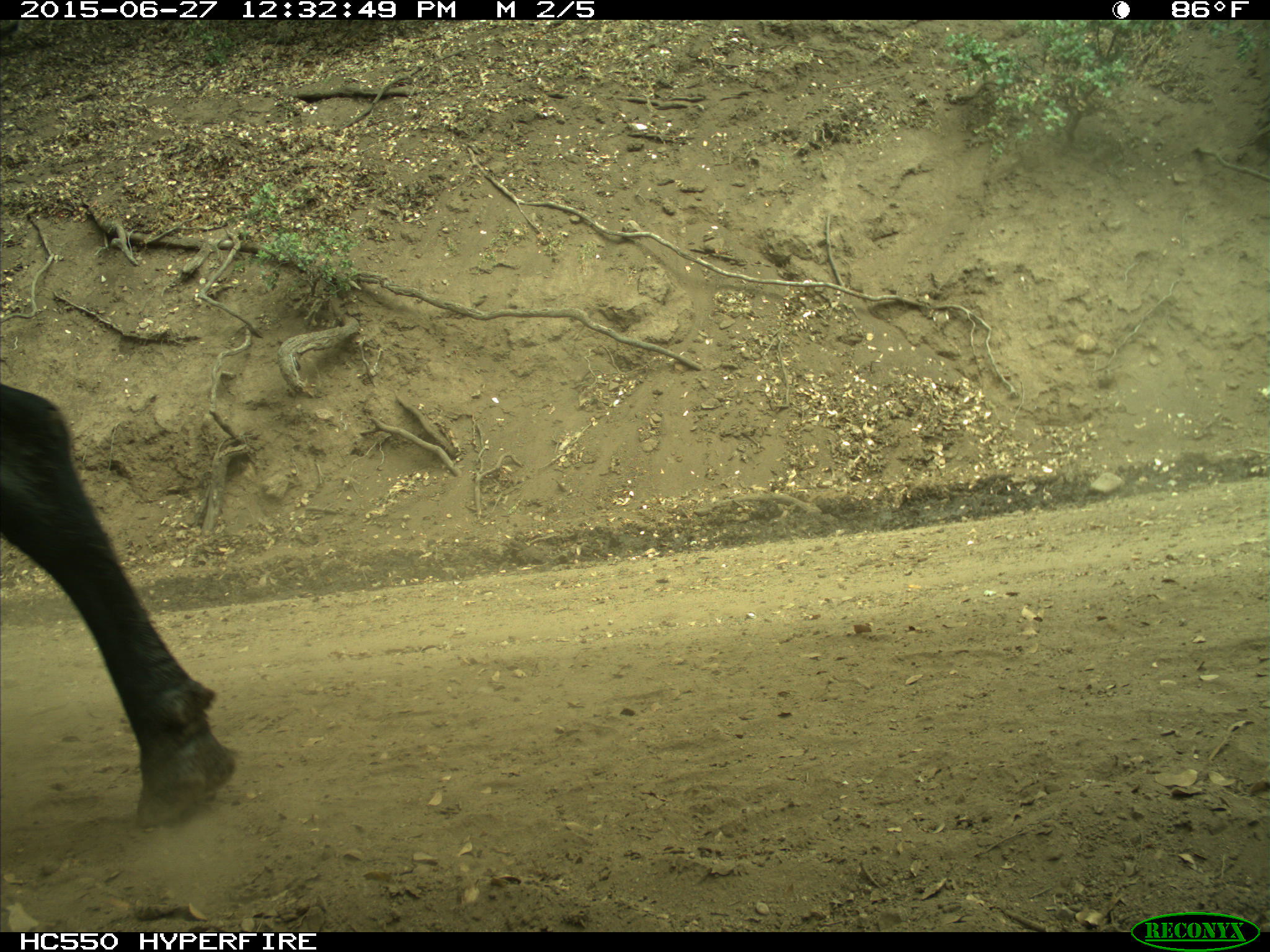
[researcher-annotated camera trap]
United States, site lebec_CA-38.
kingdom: Animalia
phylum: Chordata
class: Mammalia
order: Artiodactyla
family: Bovidae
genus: Bos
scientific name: Bos taurus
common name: domestic cow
Bos taurus (domestic cow).